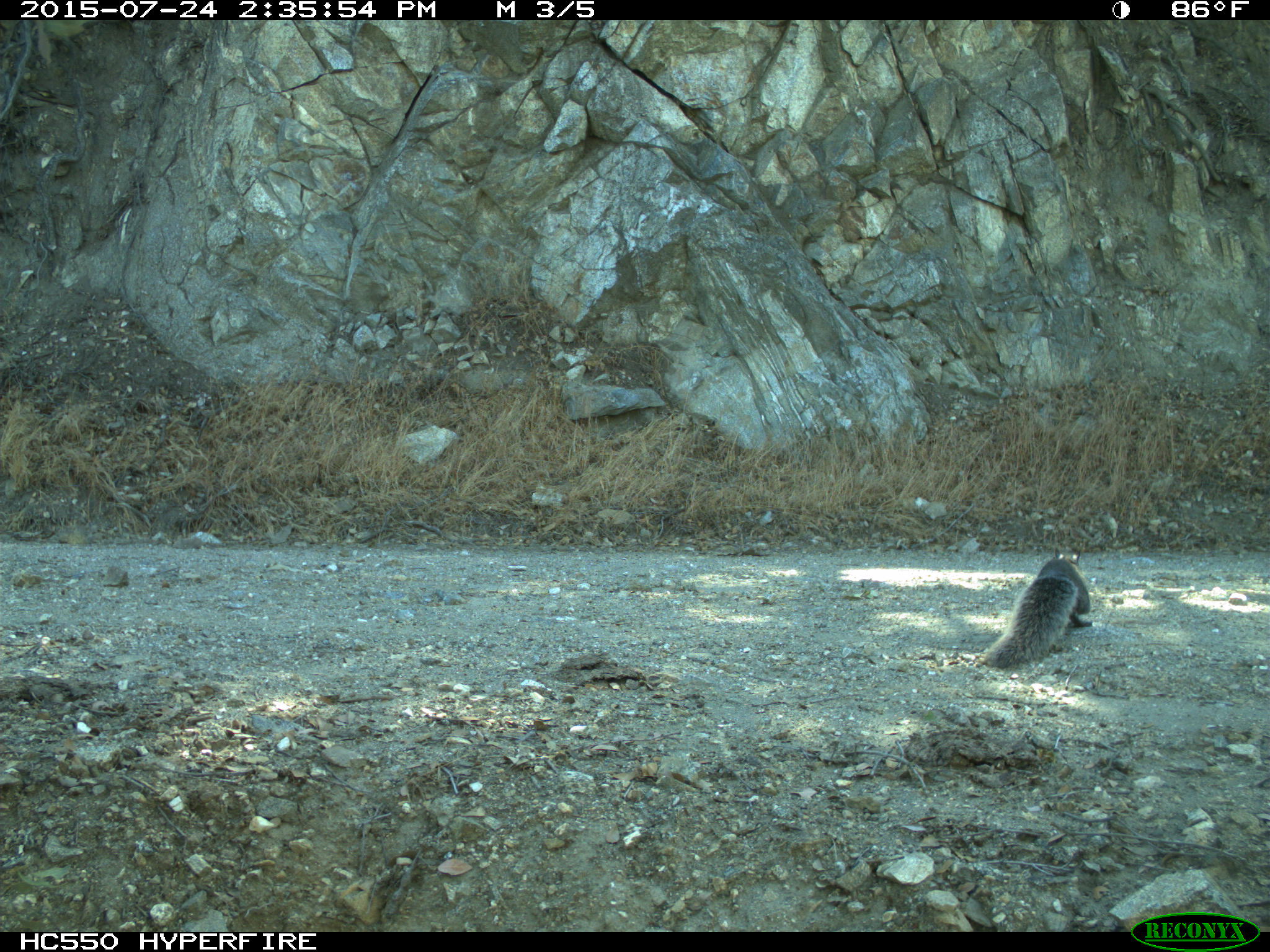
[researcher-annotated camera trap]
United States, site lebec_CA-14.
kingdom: Animalia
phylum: Chordata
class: Mammalia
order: Rodentia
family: Sciuridae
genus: Sciurus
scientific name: Sciurus carolinensis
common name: eastern gray squirrel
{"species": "Sciurus carolinensis (eastern gray squirrel)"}